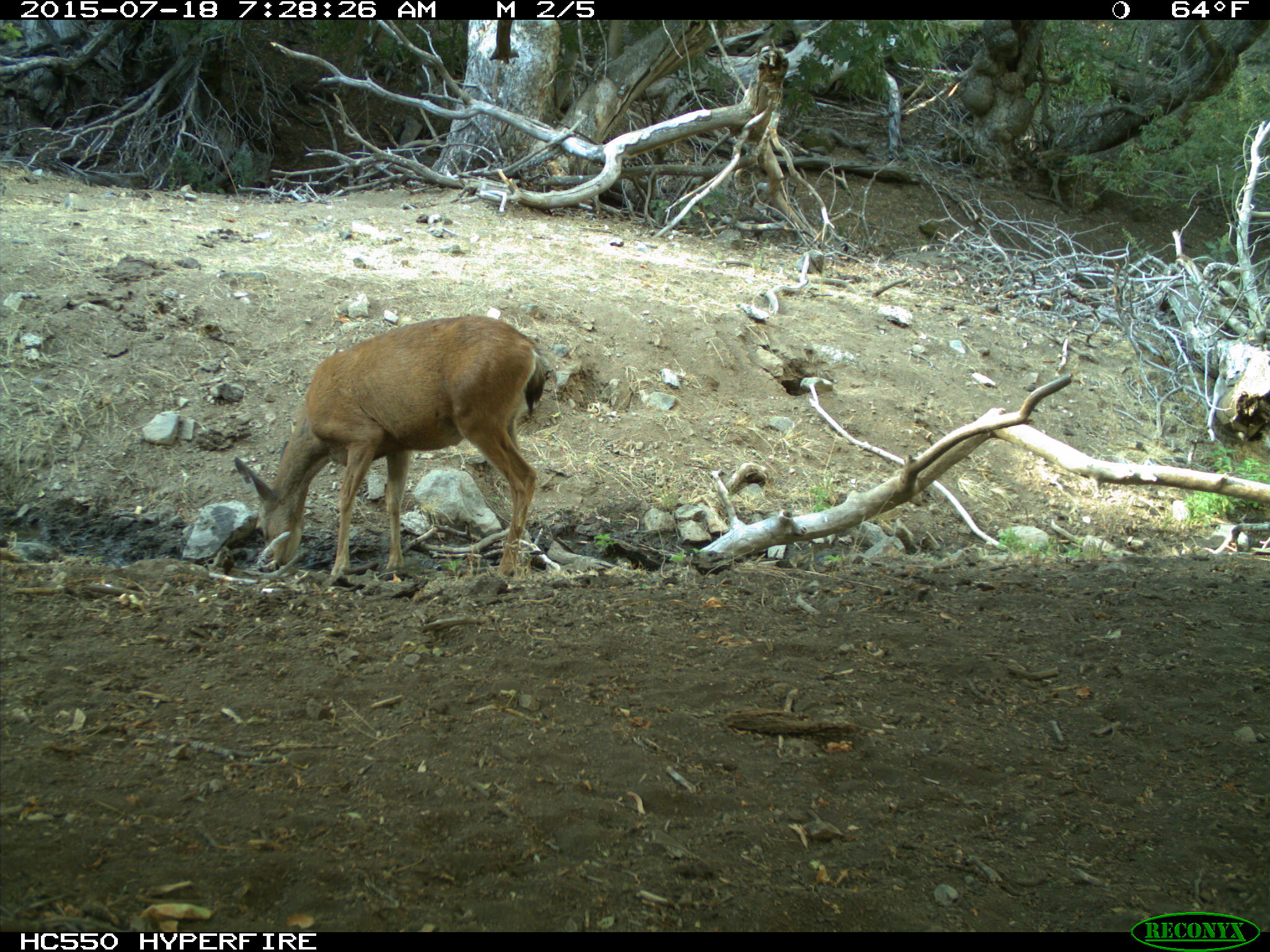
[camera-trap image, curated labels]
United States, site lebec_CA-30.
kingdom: Animalia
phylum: Chordata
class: Mammalia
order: Artiodactyla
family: Cervidae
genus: Odocoileus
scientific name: Odocoileus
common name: deer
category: unidentified deer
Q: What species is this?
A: Unidentified deer (deer) (Odocoileus).